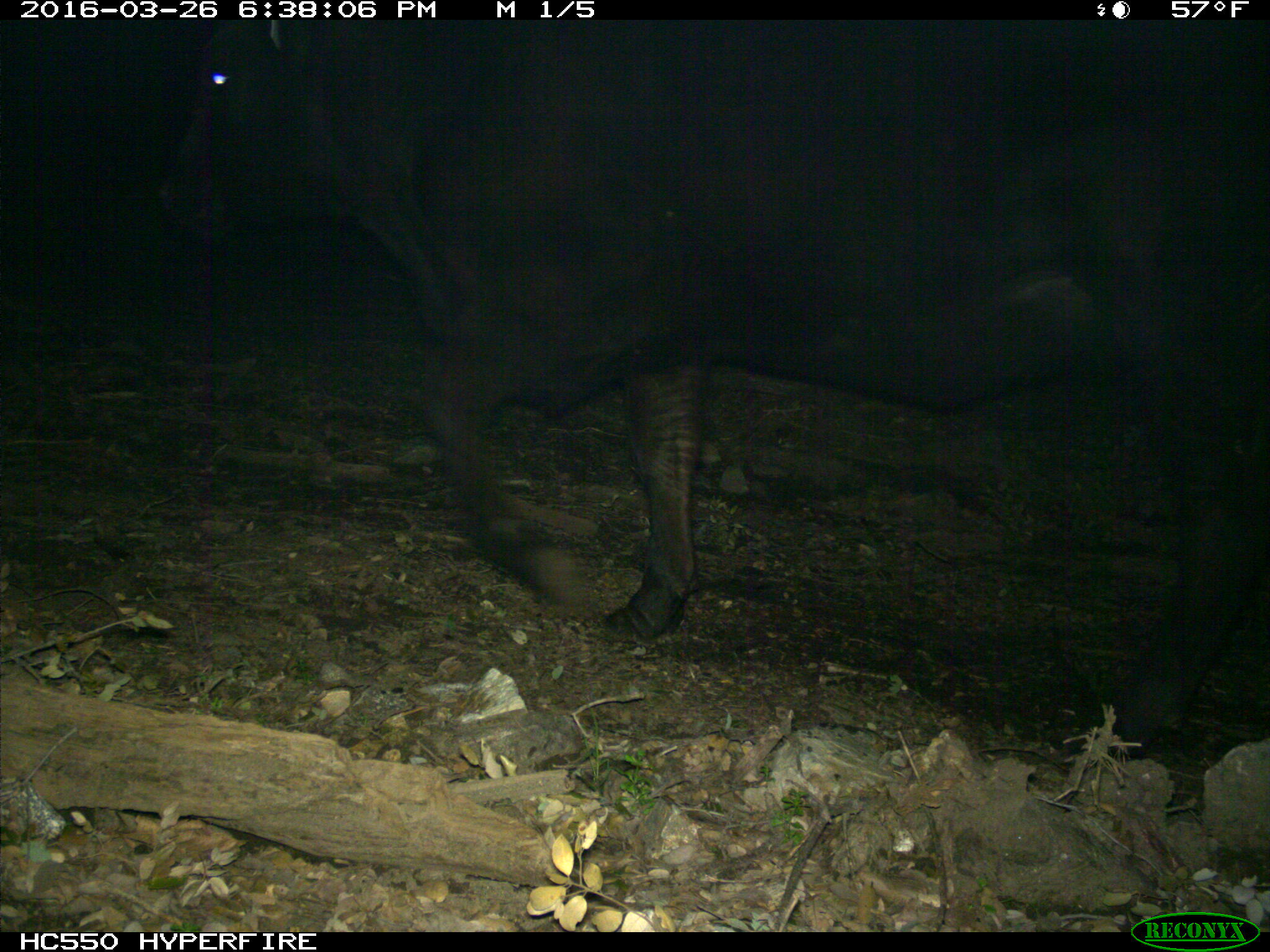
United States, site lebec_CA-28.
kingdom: Animalia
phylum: Chordata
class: Mammalia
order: Artiodactyla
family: Bovidae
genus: Bos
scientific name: Bos taurus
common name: domestic cow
Bos taurus (domestic cow).